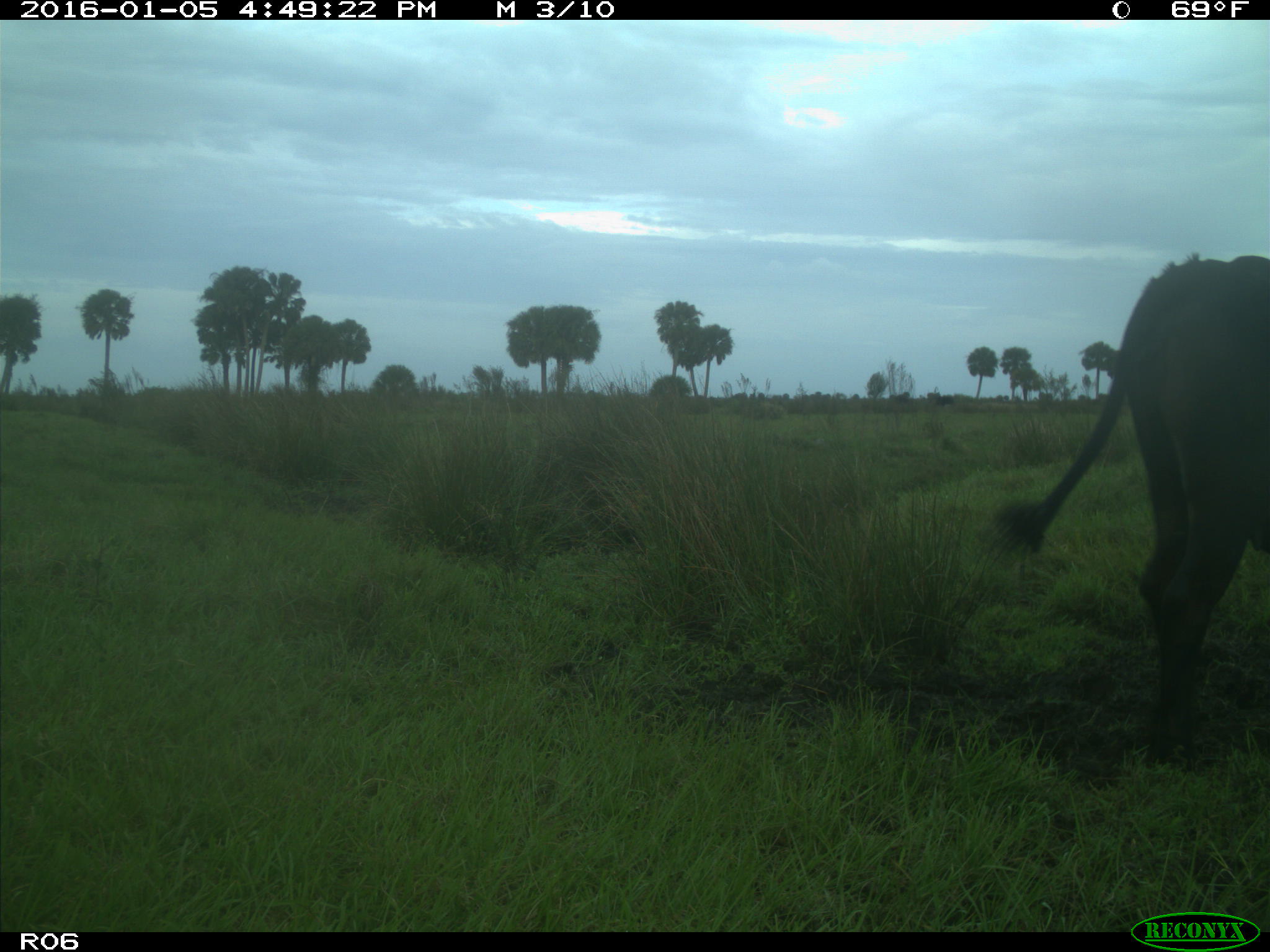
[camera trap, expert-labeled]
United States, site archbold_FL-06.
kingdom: Animalia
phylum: Chordata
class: Mammalia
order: Artiodactyla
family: Bovidae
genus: Bos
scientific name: Bos taurus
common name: domestic cow